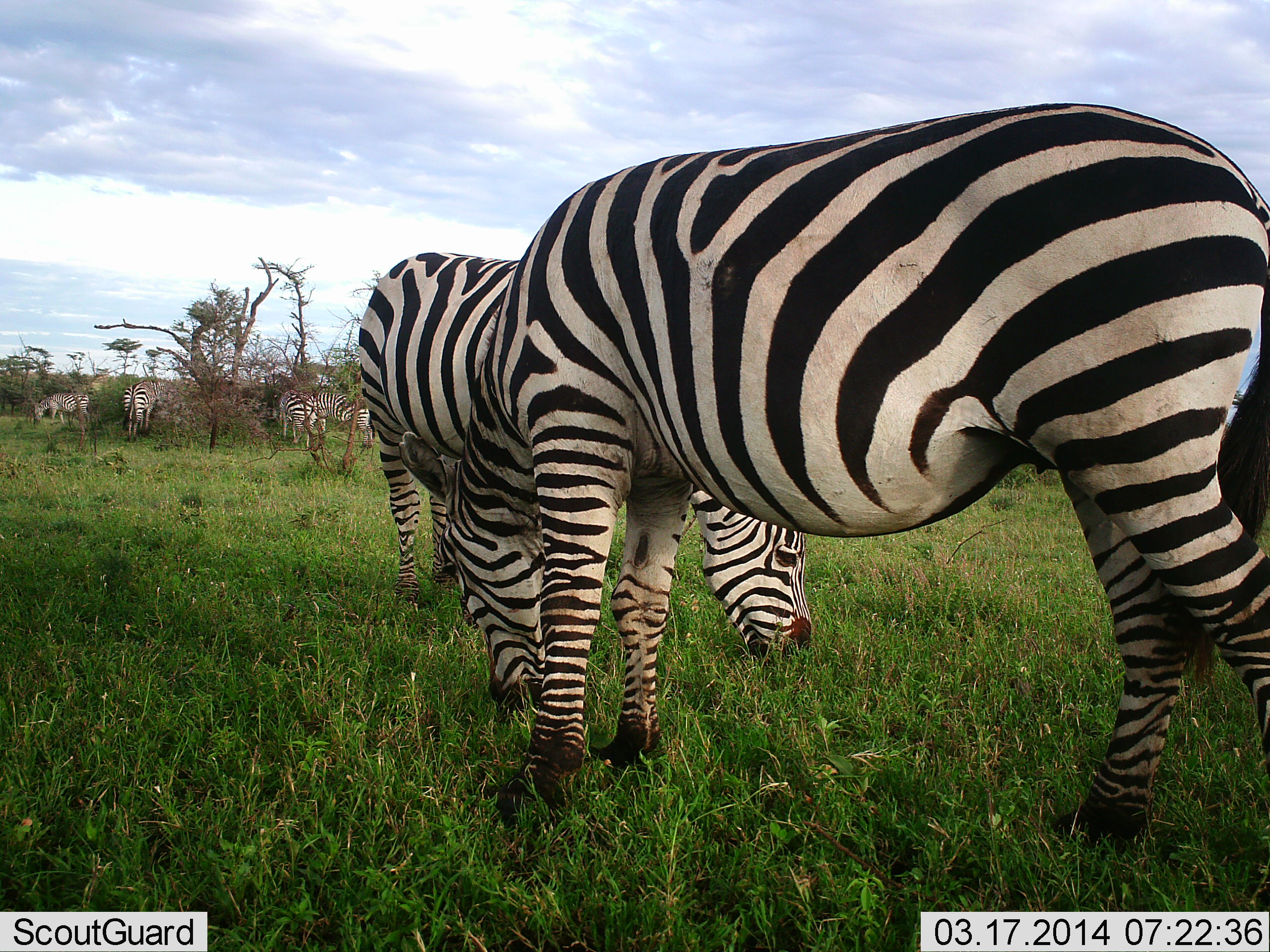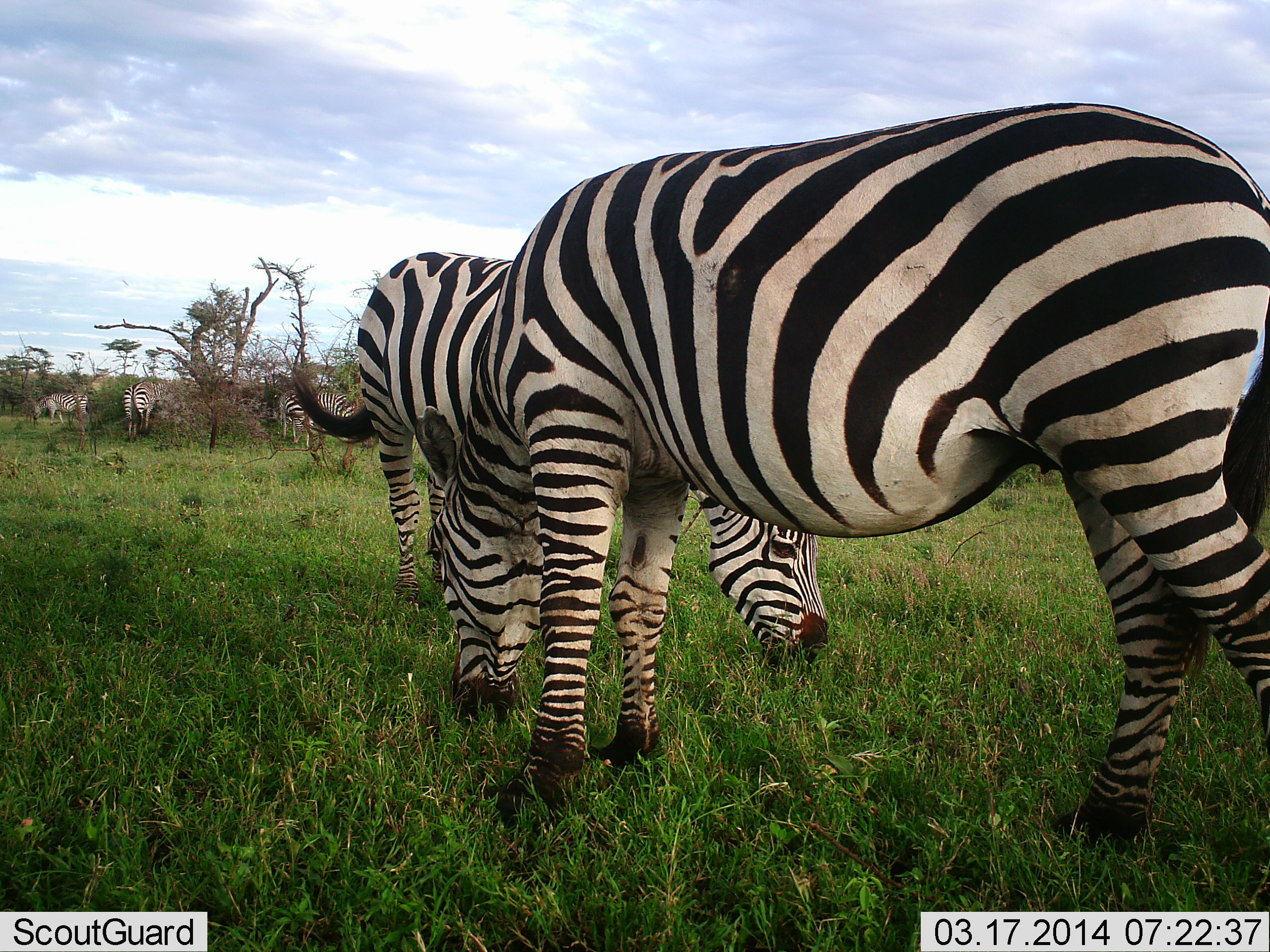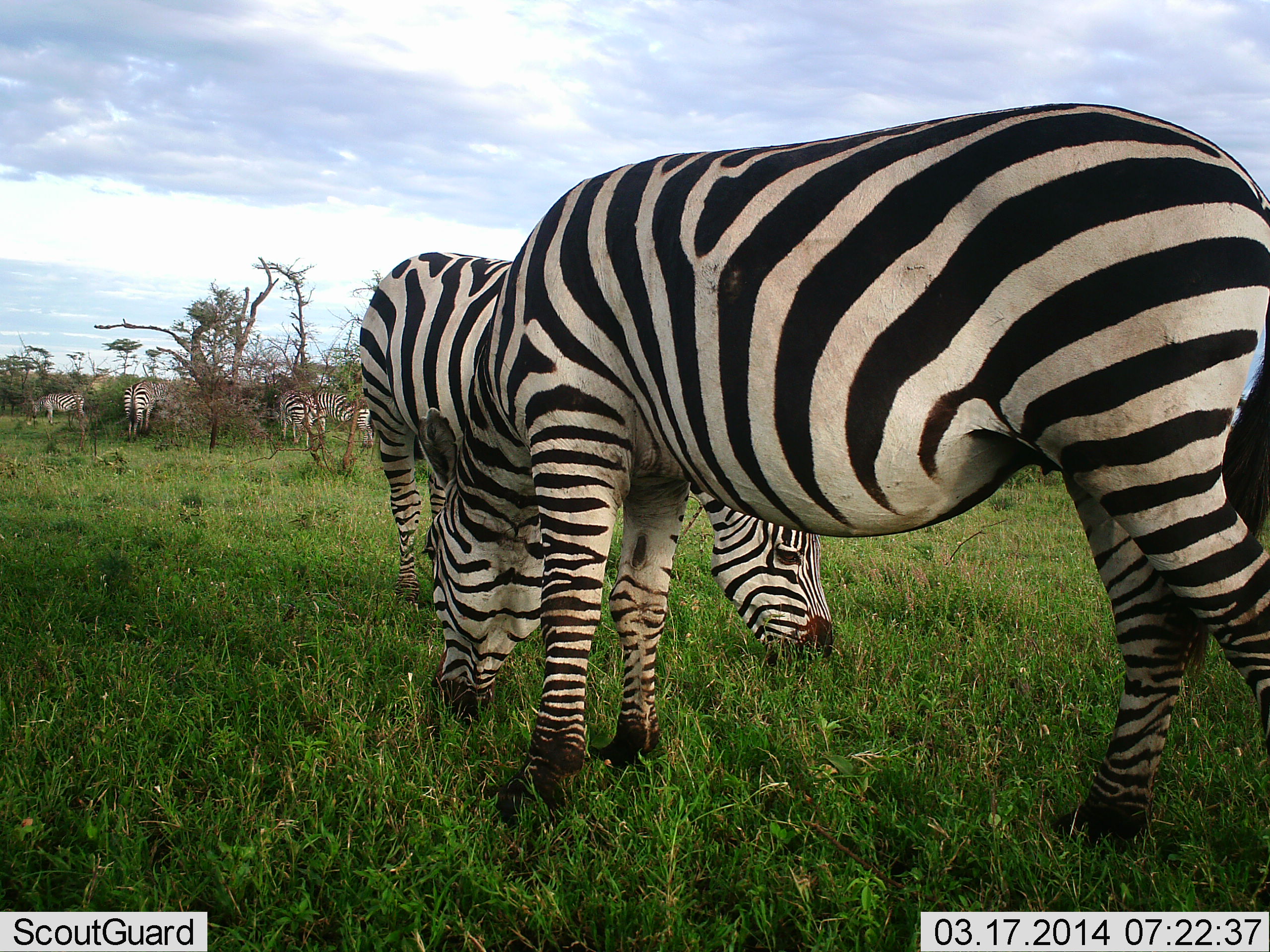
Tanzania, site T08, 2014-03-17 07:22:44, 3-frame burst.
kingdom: Animalia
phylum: Chordata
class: Mammalia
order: Perissodactyla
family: Equidae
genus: Equus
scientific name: Equus quagga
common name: plains zebra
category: zebra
Zebra (plains zebra) (Equus quagga), count 6. Behavior (volunteer vote fractions): standing 15%, resting 0%, moving 2%, interacting 2%. Young present (vote fraction): 2%. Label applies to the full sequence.